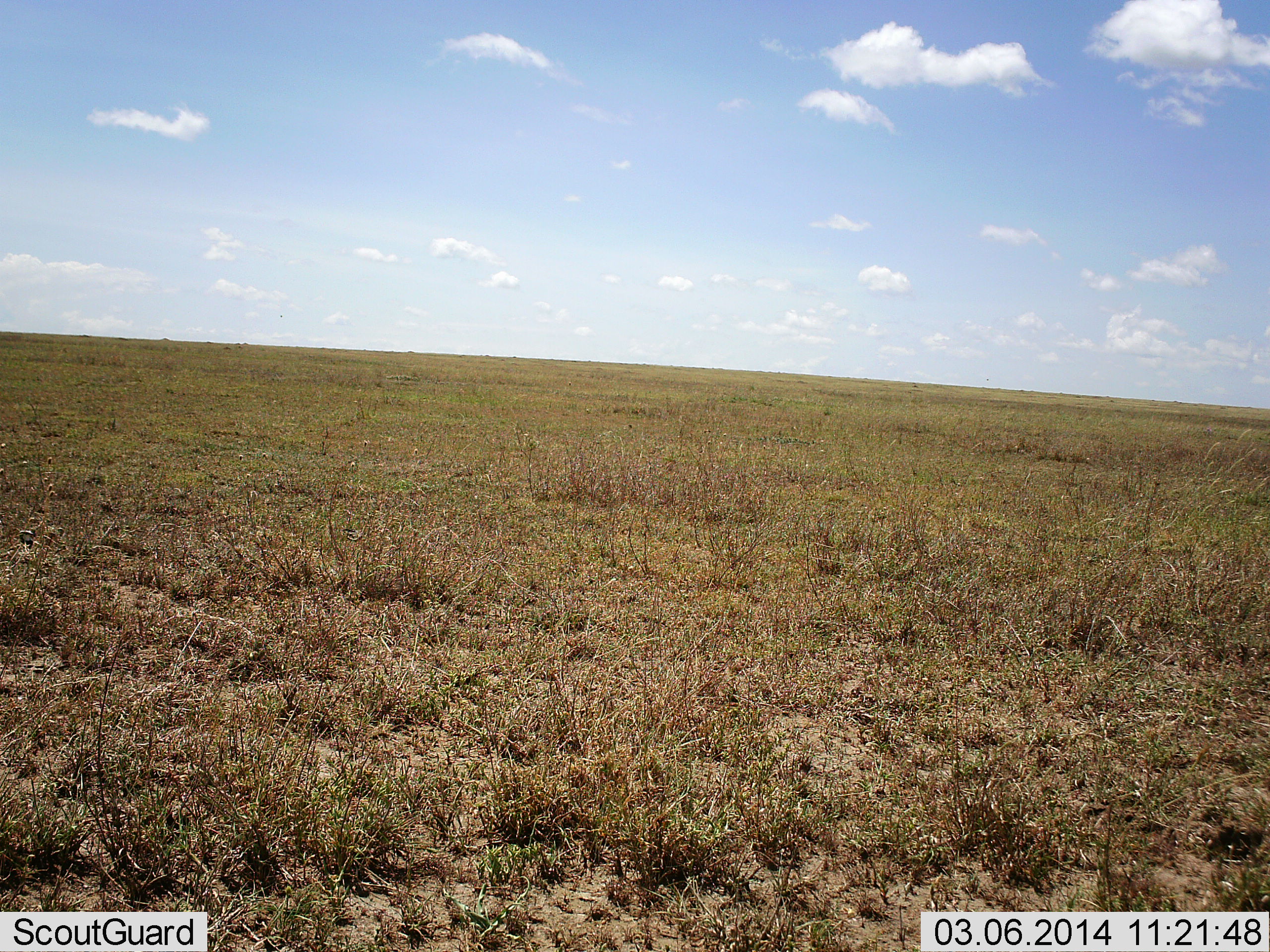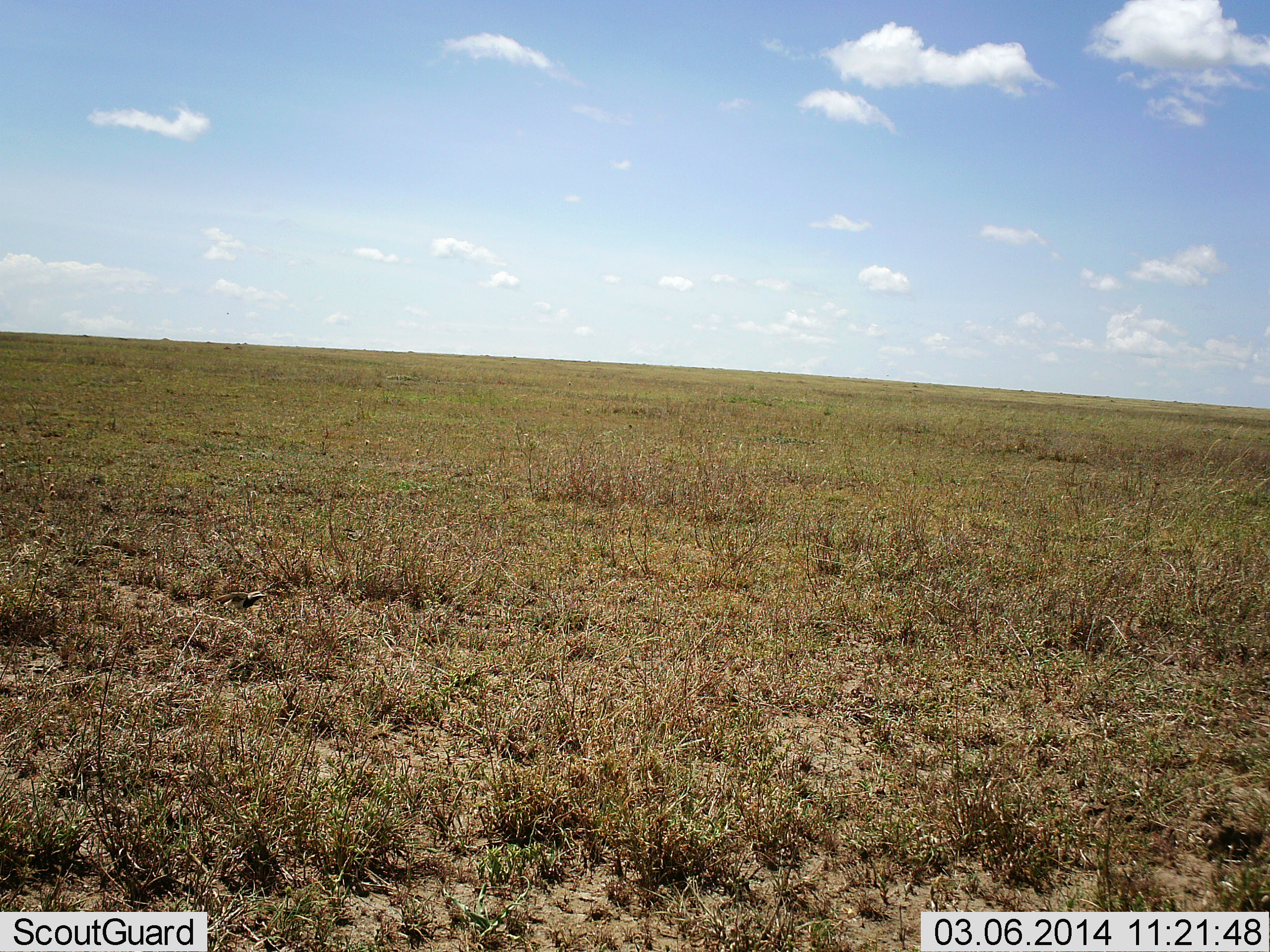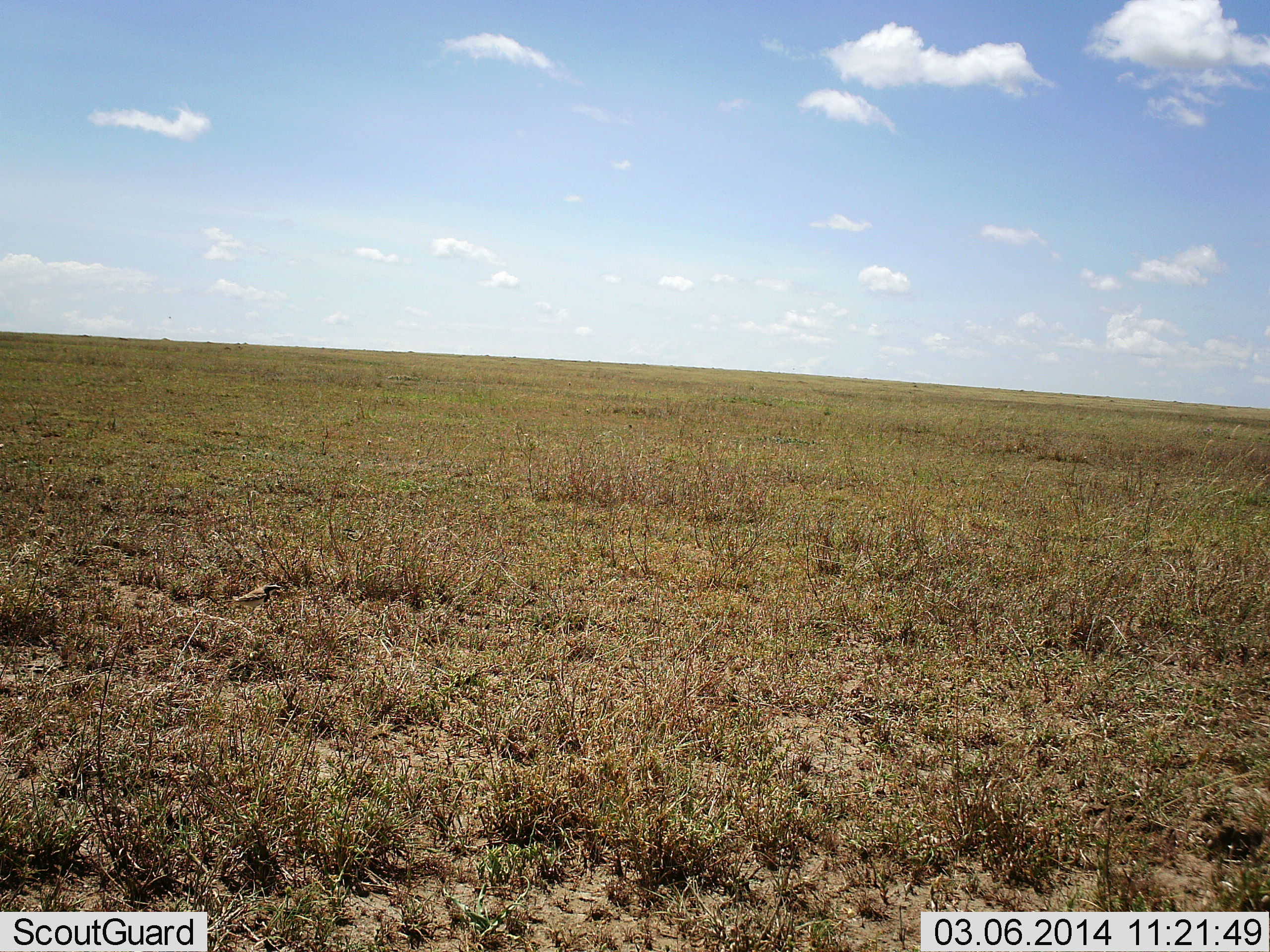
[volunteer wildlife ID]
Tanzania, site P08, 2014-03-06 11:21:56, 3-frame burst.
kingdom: Animalia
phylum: Chordata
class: Aves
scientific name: Aves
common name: bird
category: otherbird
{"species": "otherbird (bird) (Aves)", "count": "1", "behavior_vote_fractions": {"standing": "10%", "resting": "0%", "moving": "100%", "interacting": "0%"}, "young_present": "0%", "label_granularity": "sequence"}